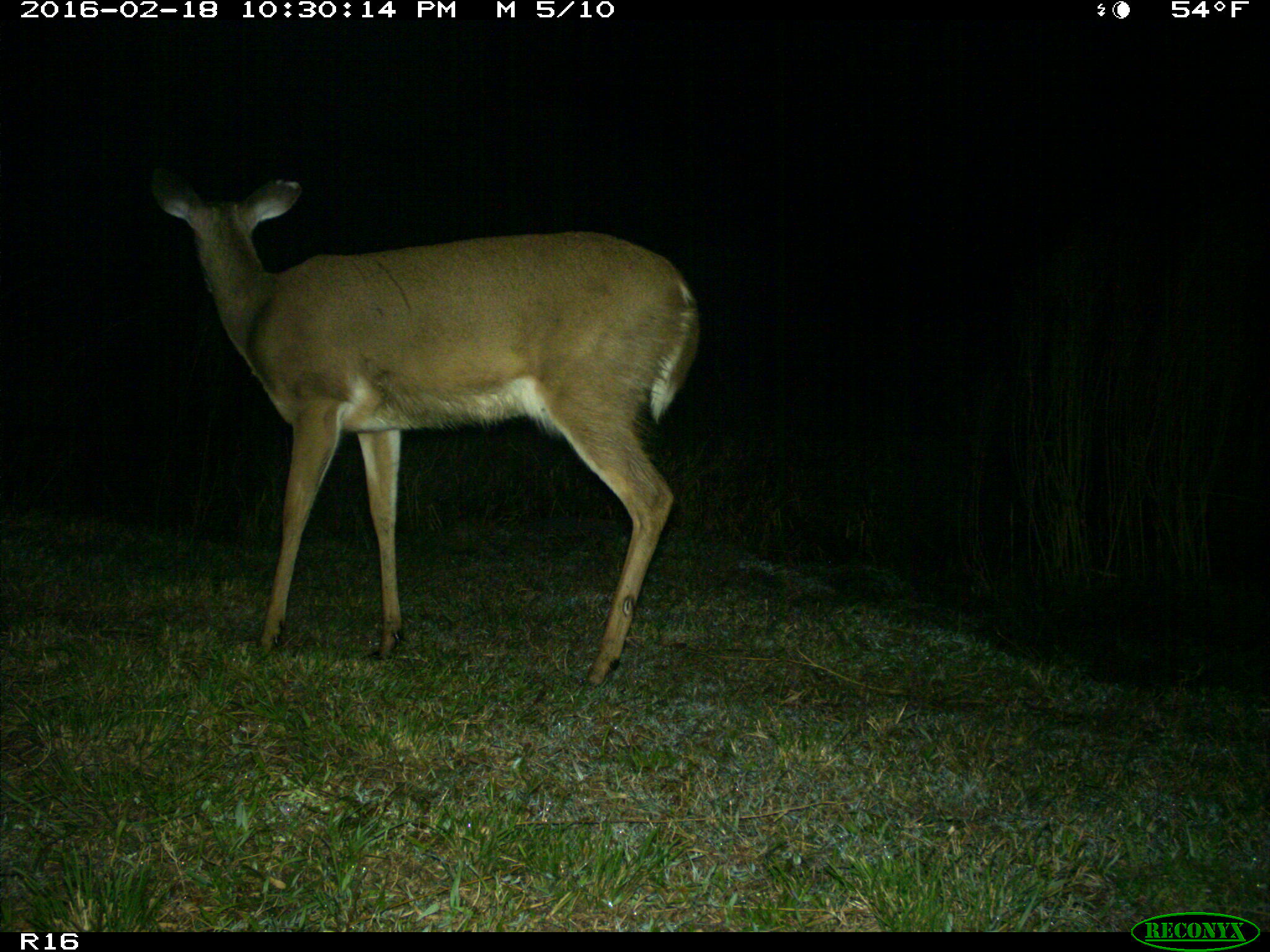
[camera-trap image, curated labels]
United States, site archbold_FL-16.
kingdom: Animalia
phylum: Chordata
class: Mammalia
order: Artiodactyla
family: Cervidae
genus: Odocoileus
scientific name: Odocoileus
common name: deer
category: unidentified deer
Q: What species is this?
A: Unidentified deer (deer) (Odocoileus).